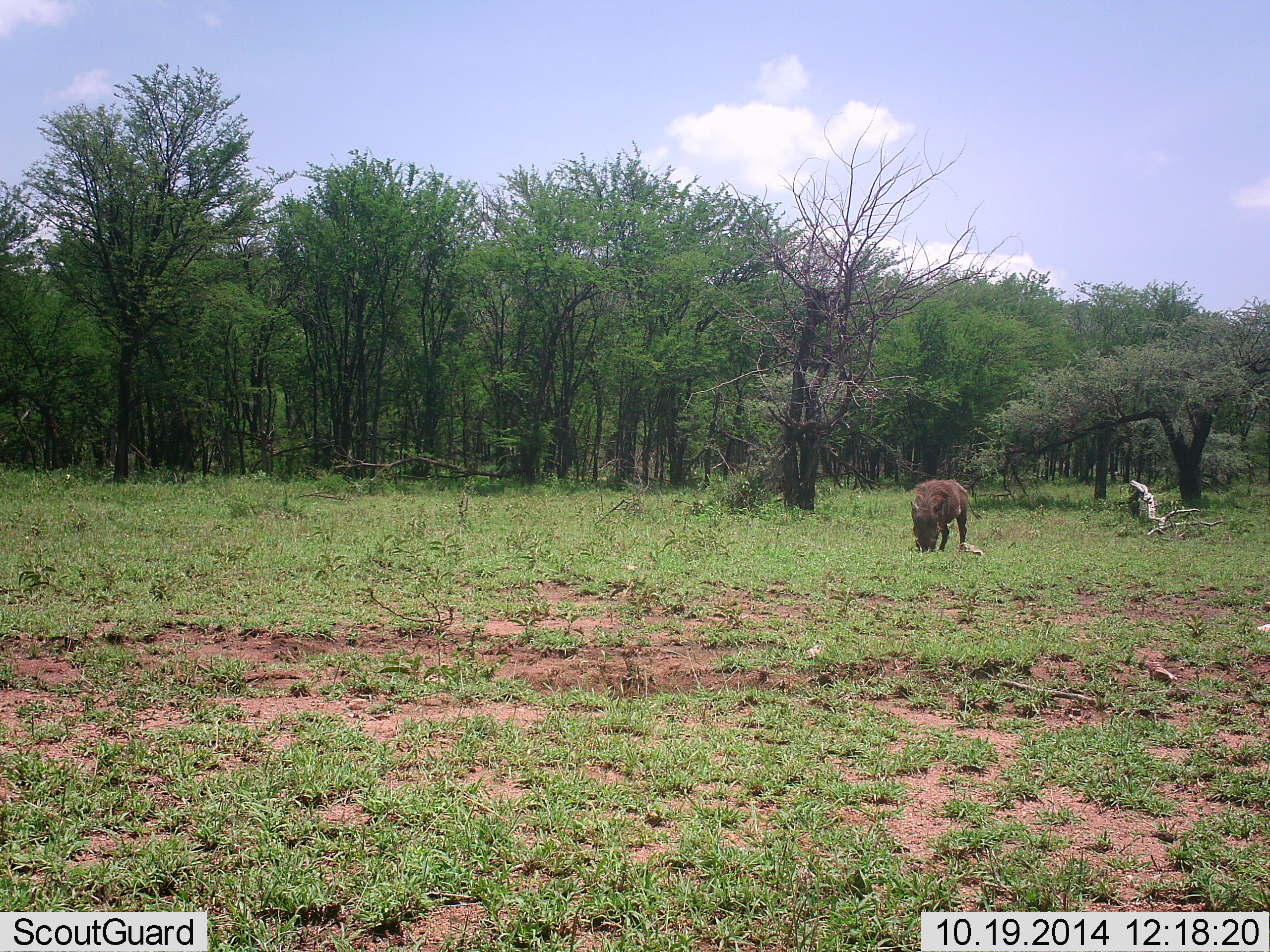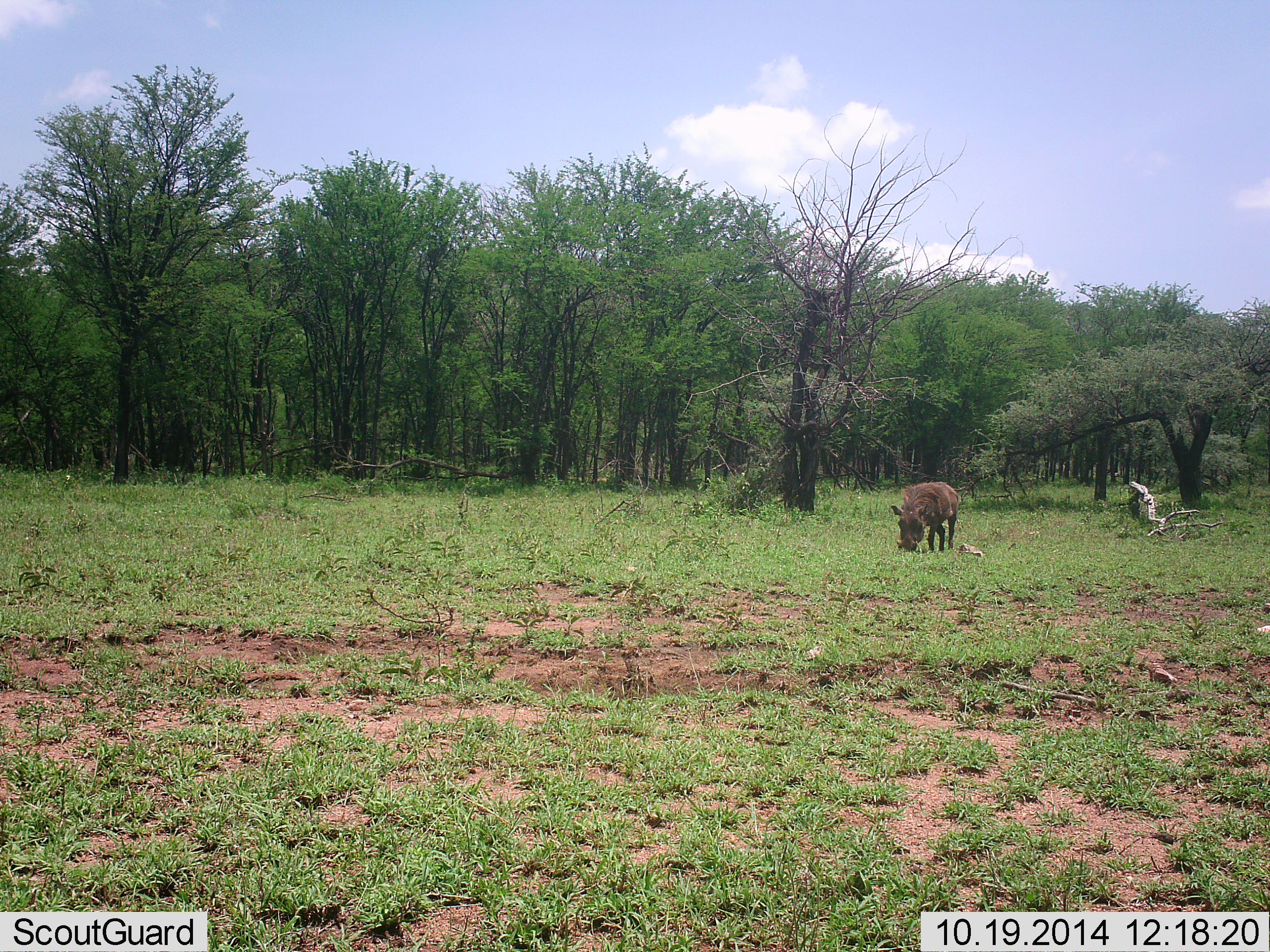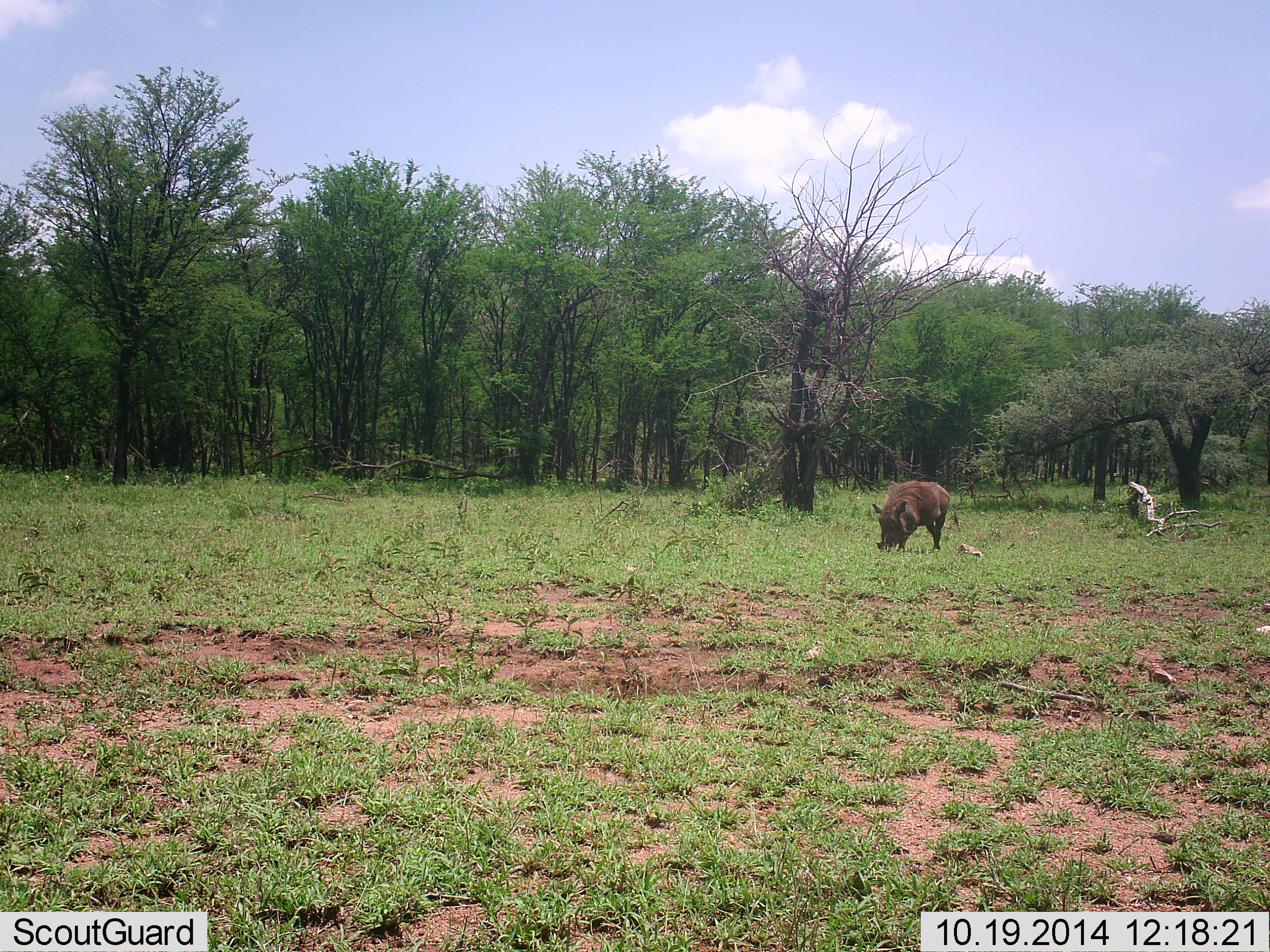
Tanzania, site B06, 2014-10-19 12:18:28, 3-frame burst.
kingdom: Animalia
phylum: Chordata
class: Mammalia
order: Artiodactyla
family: Suidae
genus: Phacochoerus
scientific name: Phacochoerus africanus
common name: warthog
Warthog (Phacochoerus africanus), count 1. Behavior (volunteer vote fractions): standing 10%, resting 0%, moving 50%, interacting 0%. Young present (vote fraction): 0%. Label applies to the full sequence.